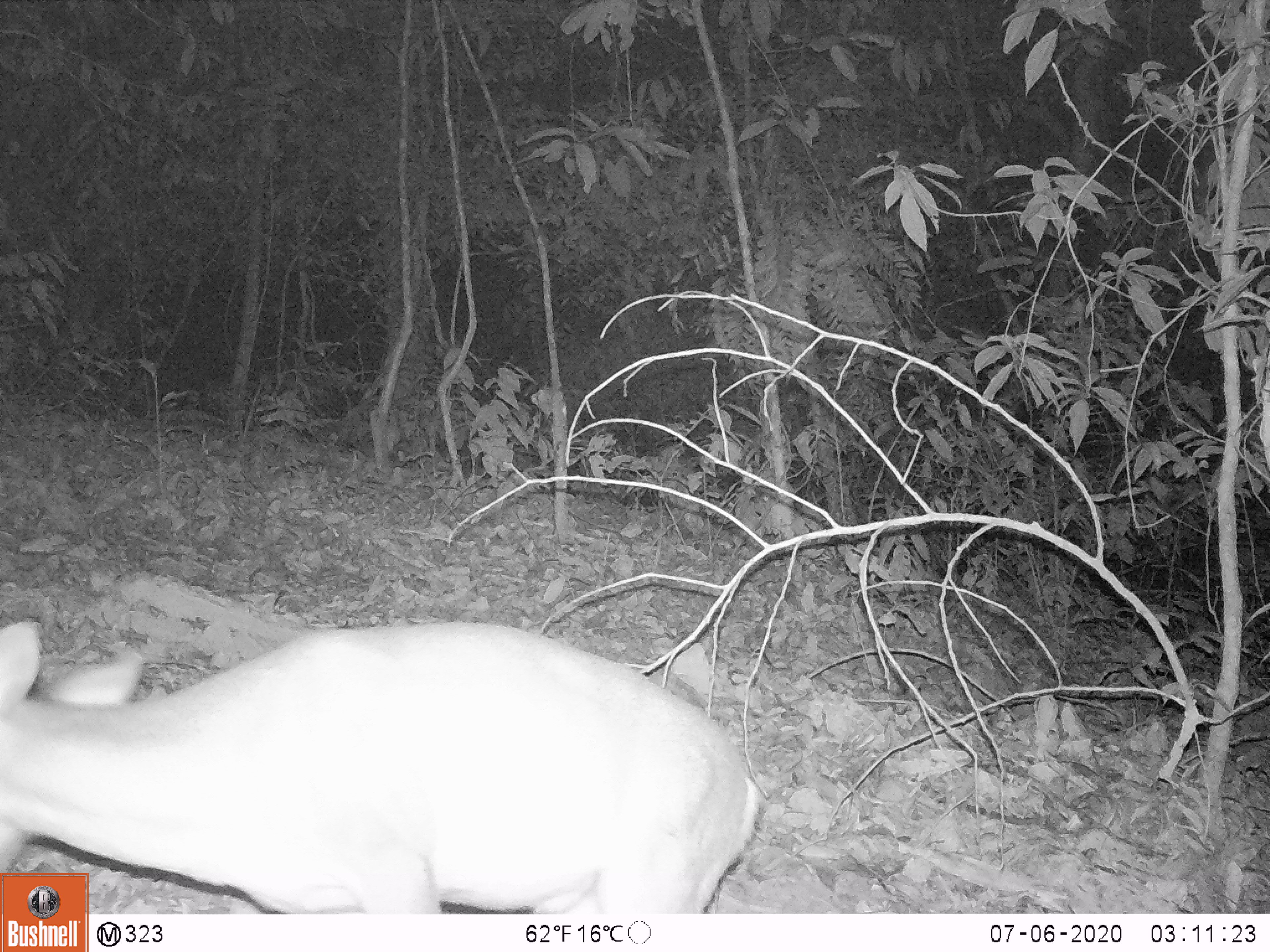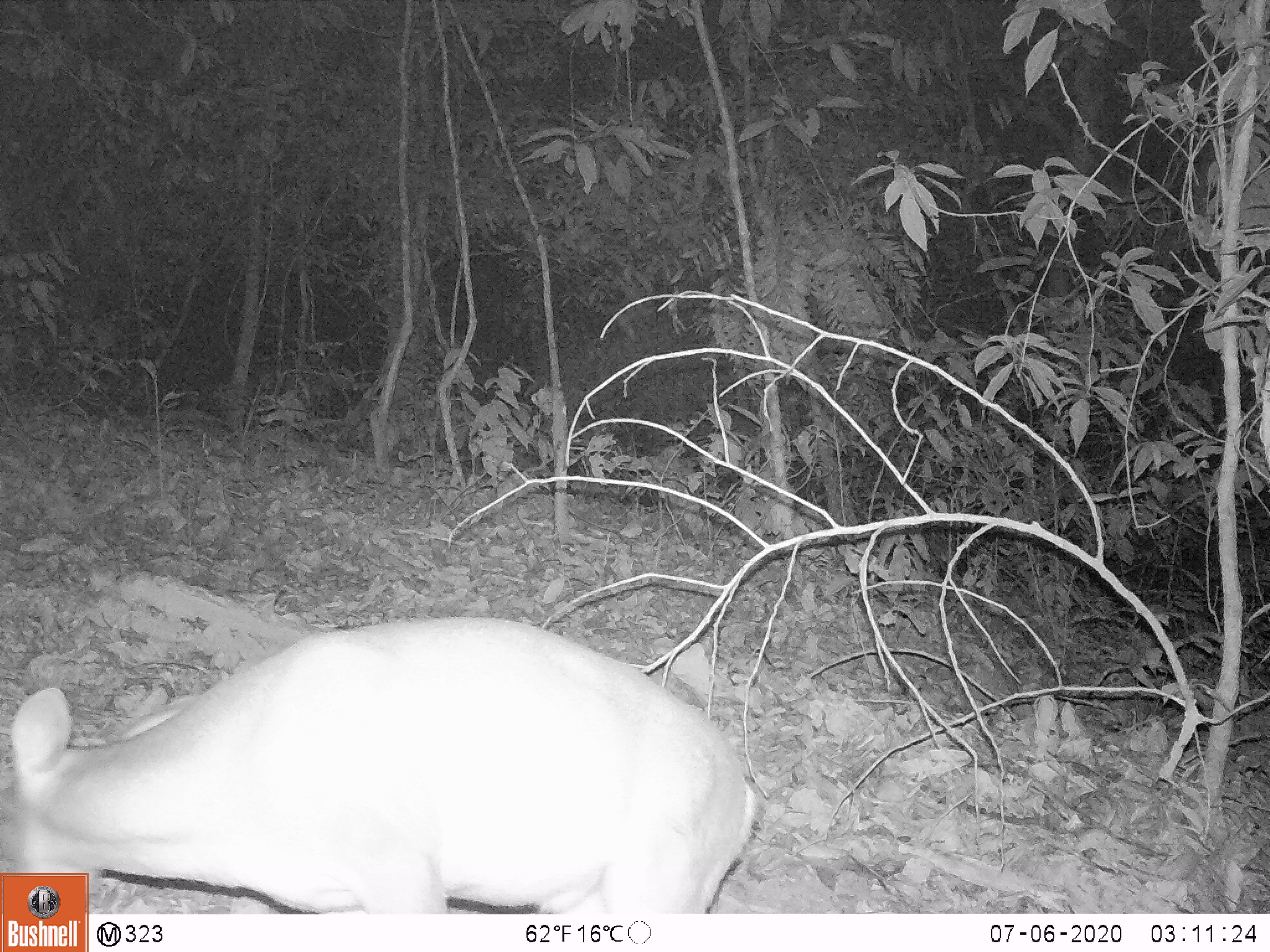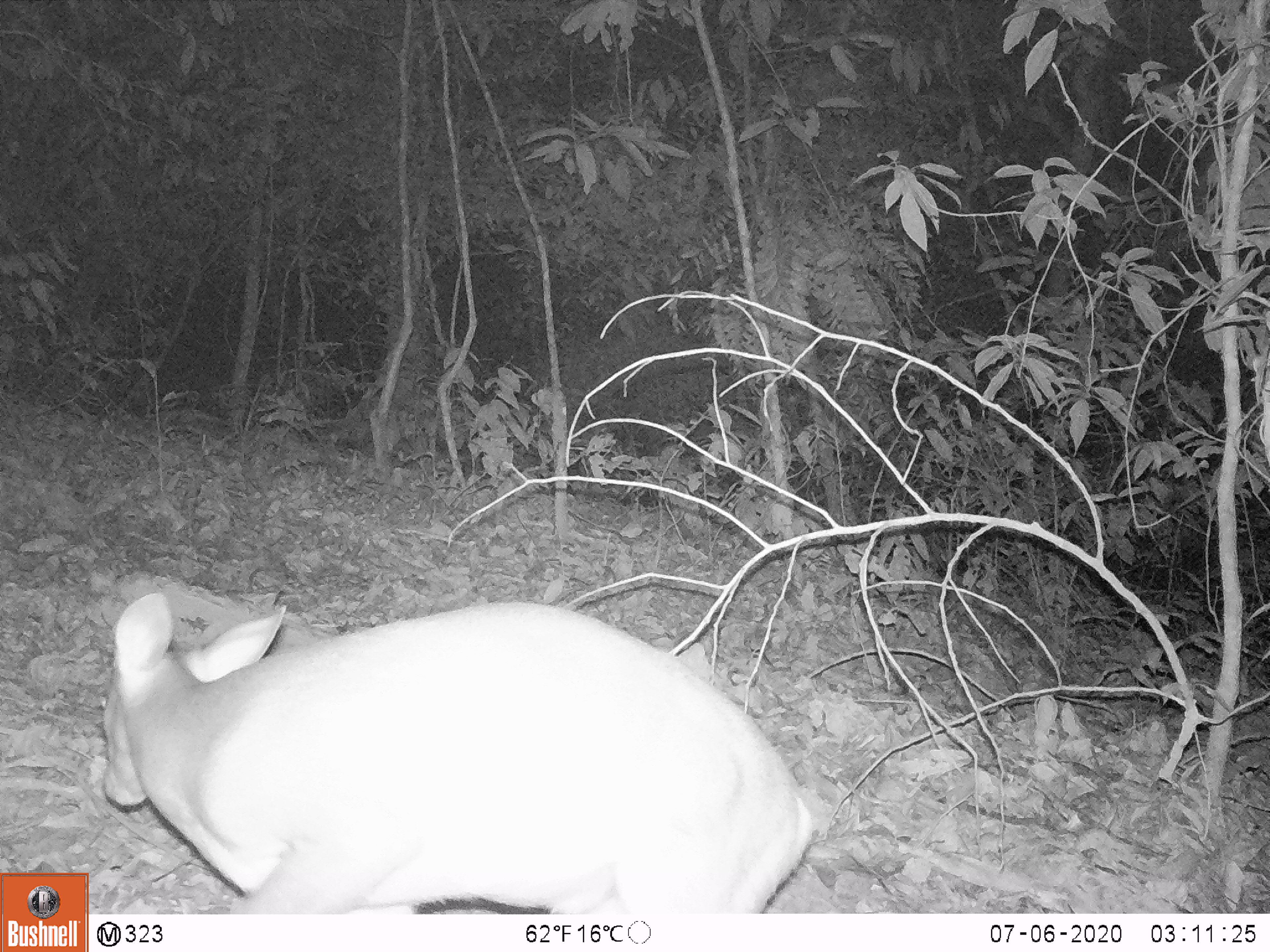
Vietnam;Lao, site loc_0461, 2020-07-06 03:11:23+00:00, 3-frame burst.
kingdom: Animalia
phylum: Chordata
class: Mammalia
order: Artiodactyla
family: Cervidae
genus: Muntiacus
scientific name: Muntiacus vuquangensis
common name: large-antlered muntjac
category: large antlered muntjac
Large antlered muntjac (large-antlered muntjac) (Muntiacus vuquangensis). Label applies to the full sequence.